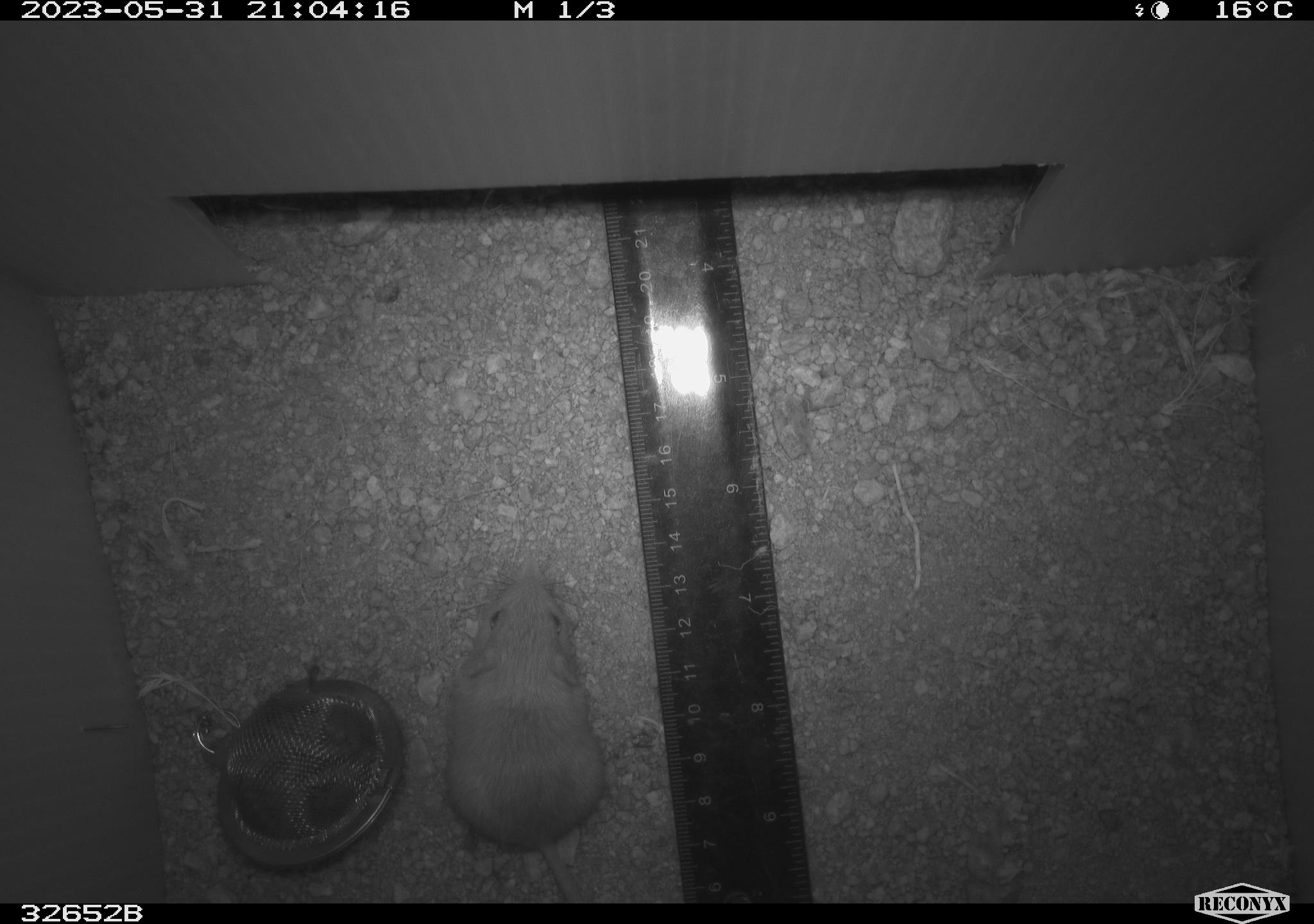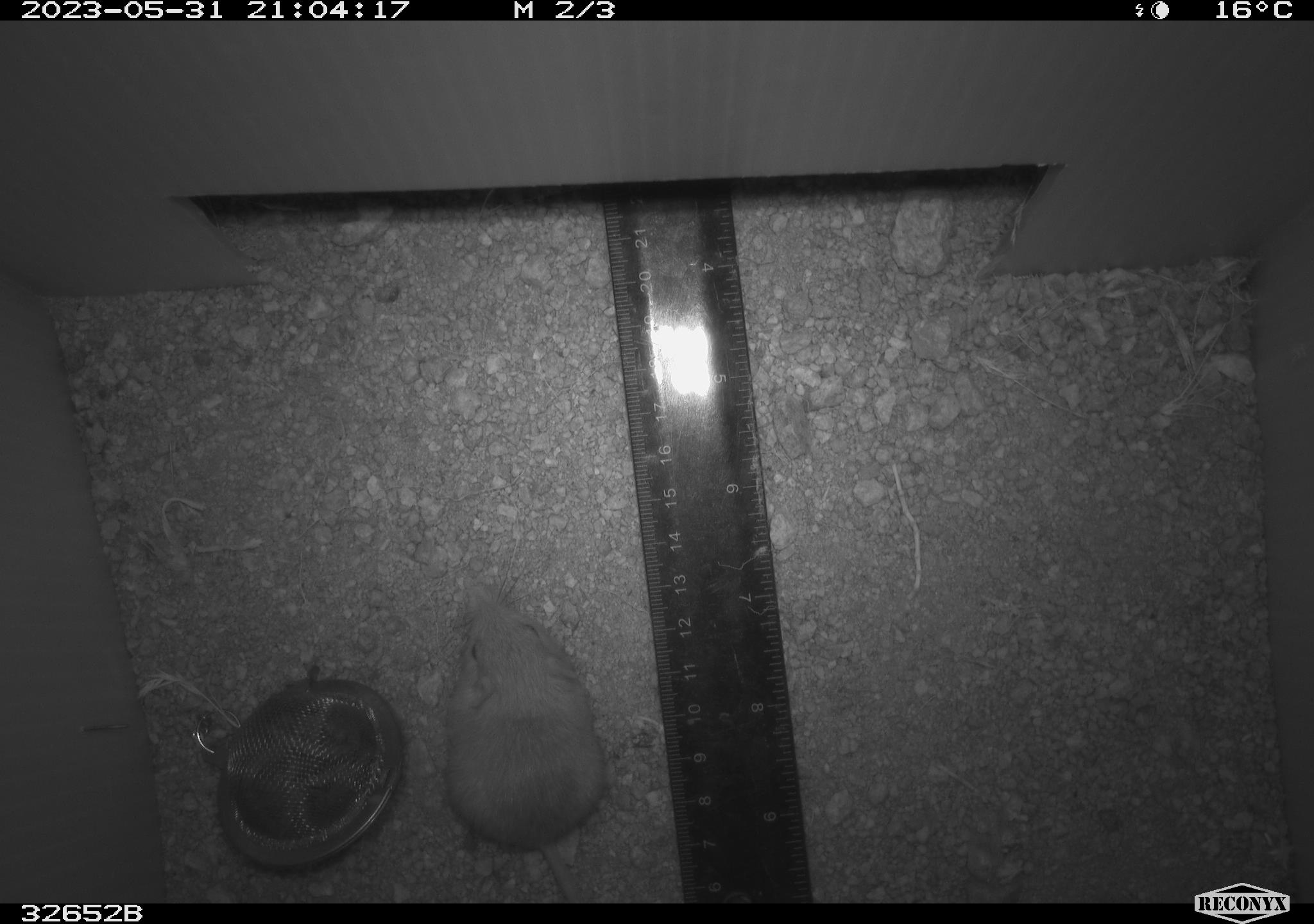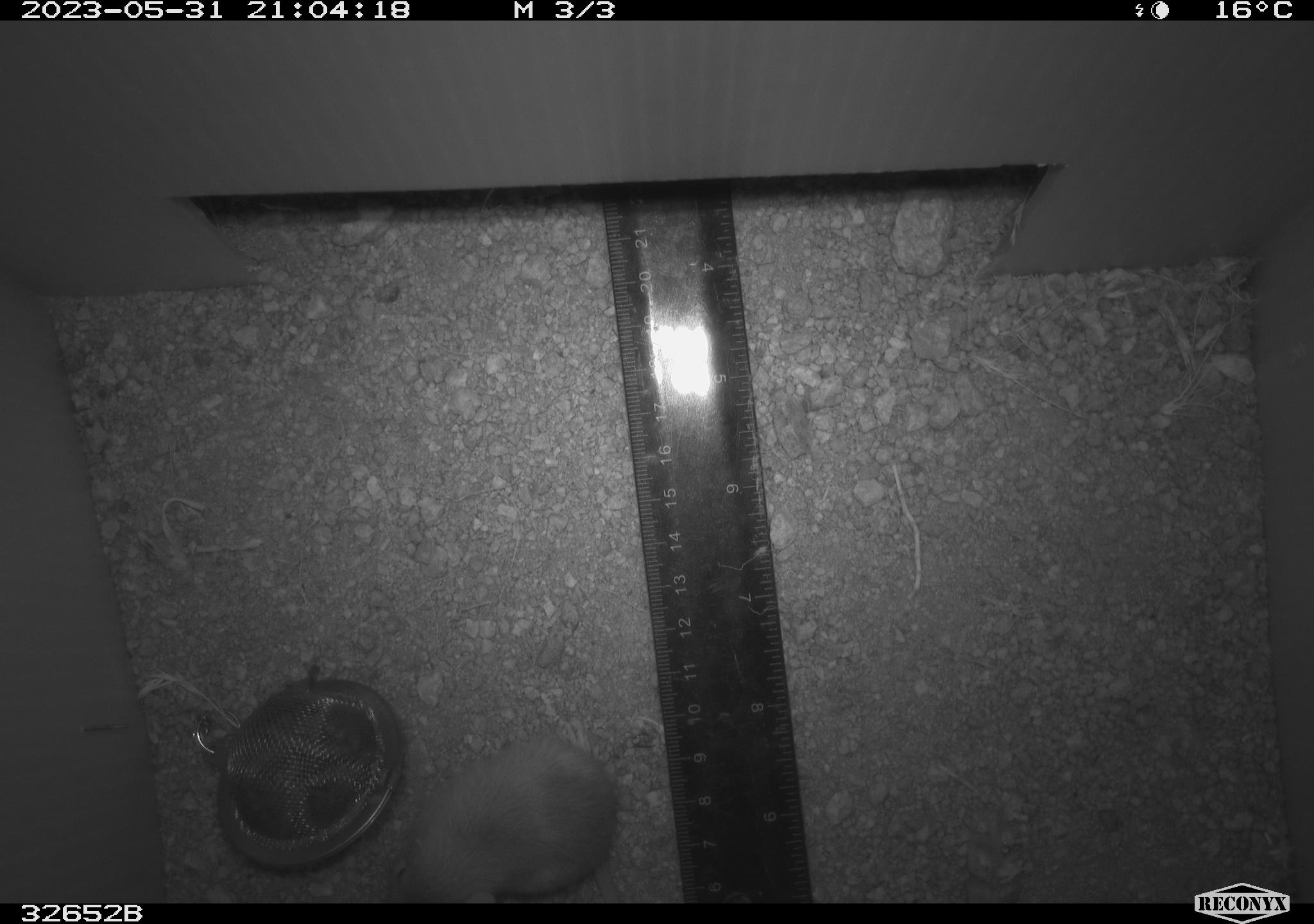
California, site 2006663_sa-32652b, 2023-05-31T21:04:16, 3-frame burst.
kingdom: Animalia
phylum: Chordata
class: Mammalia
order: Rodentia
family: Heteromyidae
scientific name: Heteromyidae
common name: kangaroo rats and pocket mice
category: heteromyidae family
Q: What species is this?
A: Heteromyidae family (kangaroo rats and pocket mice) (Heteromyidae).